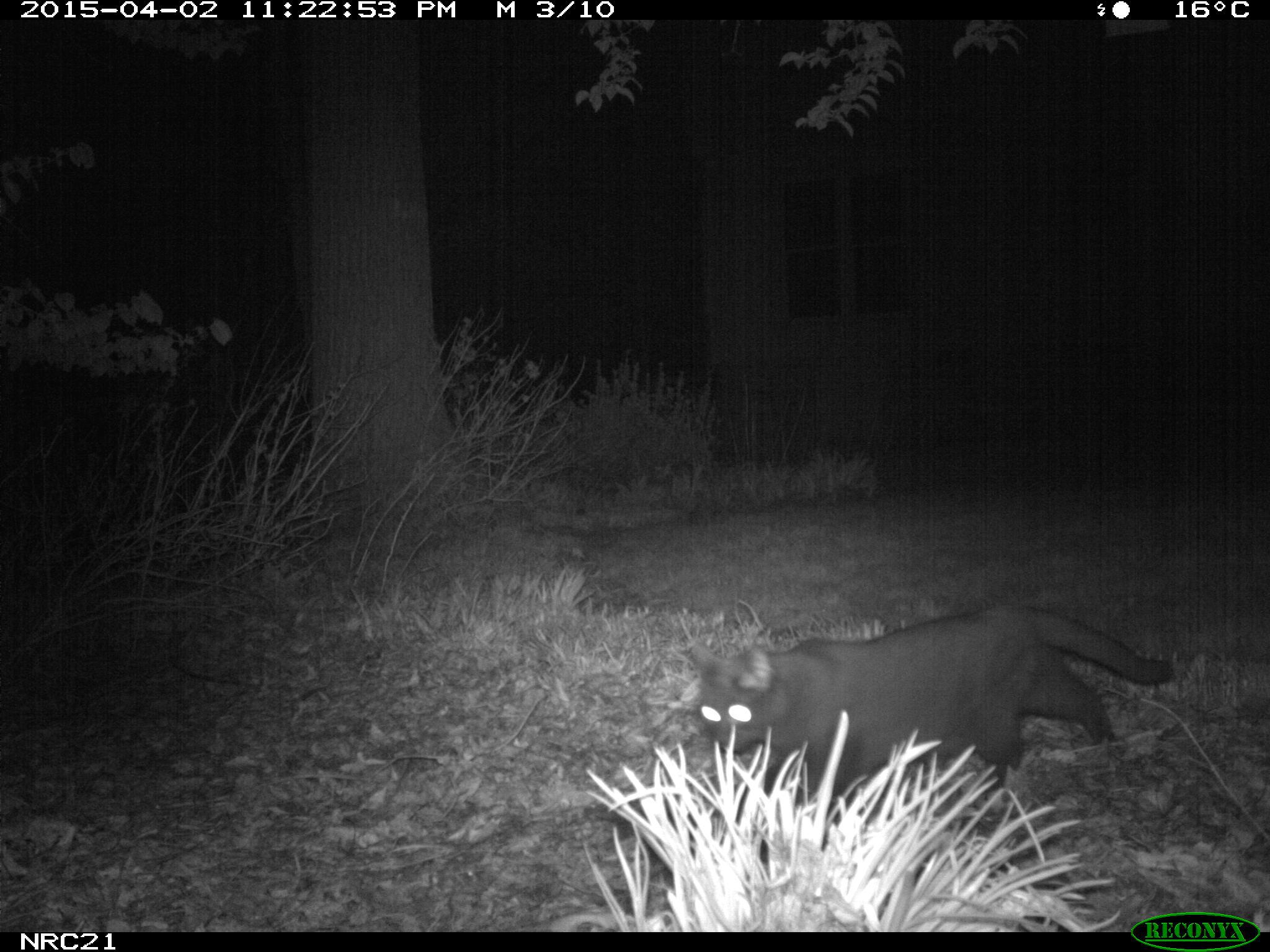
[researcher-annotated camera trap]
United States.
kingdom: Animalia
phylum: Chordata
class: Mammalia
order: Carnivora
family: Felidae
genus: Felis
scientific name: Felis catus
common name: domestic cat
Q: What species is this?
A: Domestic Cat (Felis catus).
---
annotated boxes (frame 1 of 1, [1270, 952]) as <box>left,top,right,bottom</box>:
Domestic Cat: <box>685,585,1186,806</box>